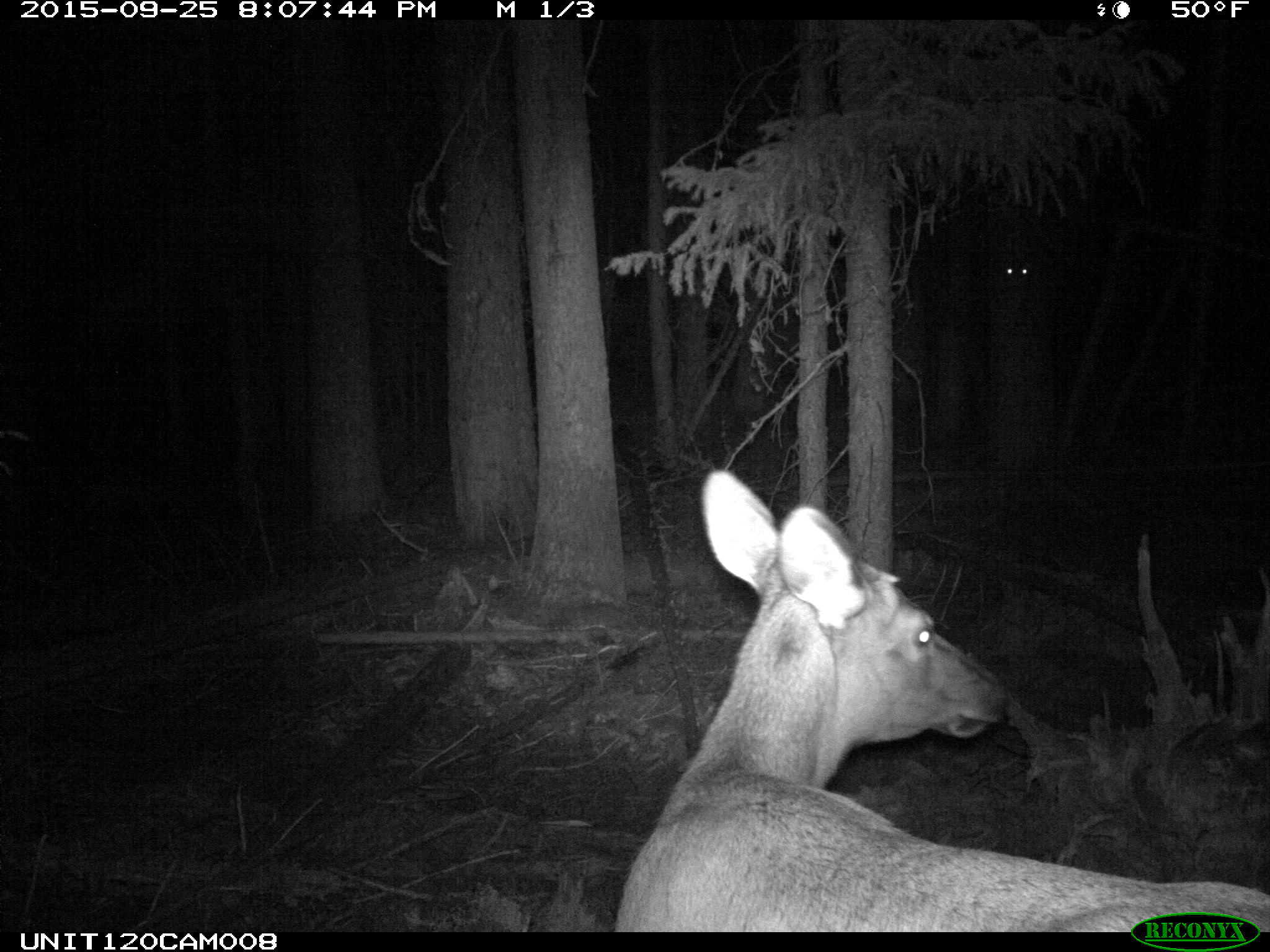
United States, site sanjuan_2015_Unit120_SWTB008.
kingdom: Animalia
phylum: Chordata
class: Mammalia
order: Artiodactyla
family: Cervidae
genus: Cervus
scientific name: Cervus elaphus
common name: red deer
Cervus elaphus (red deer).